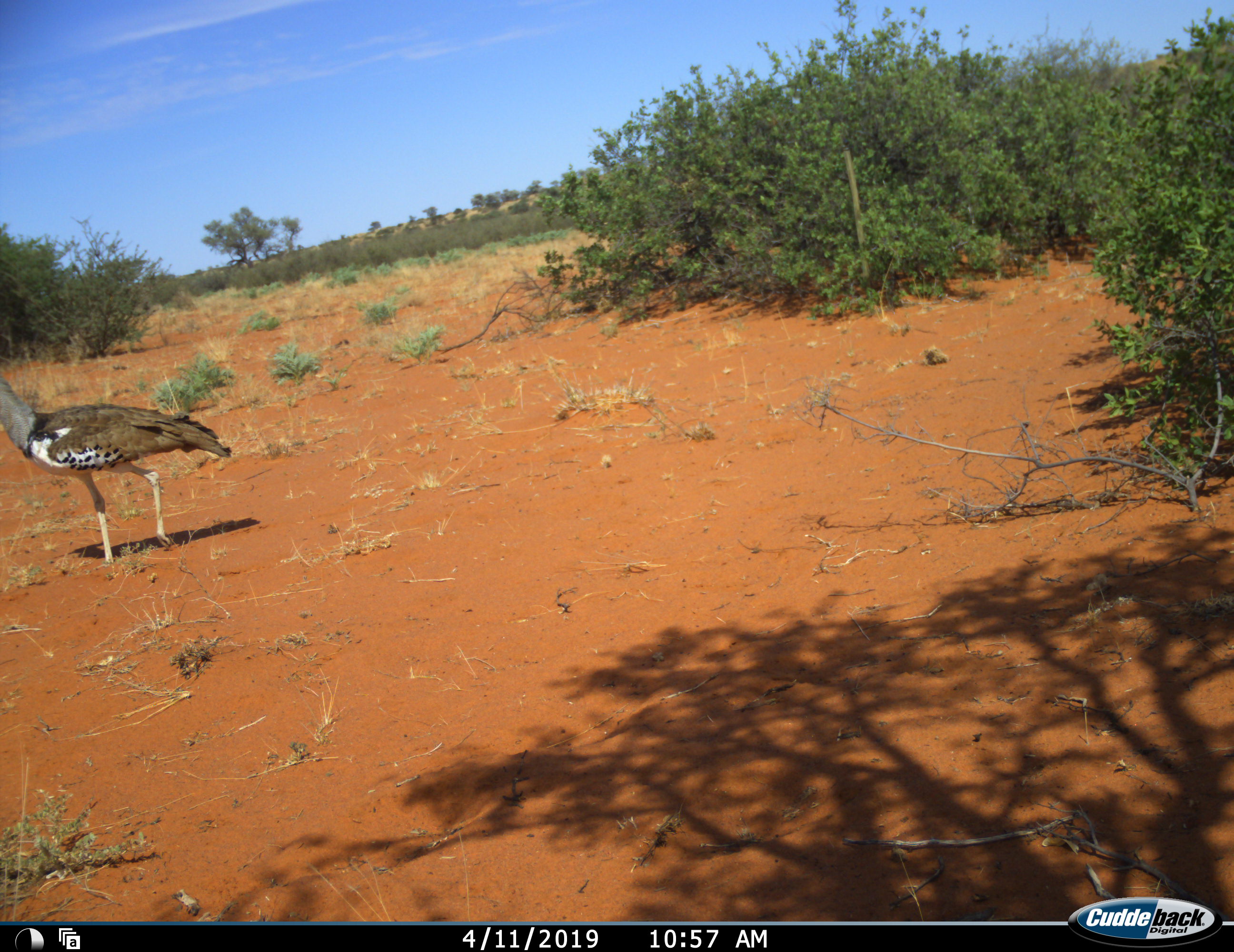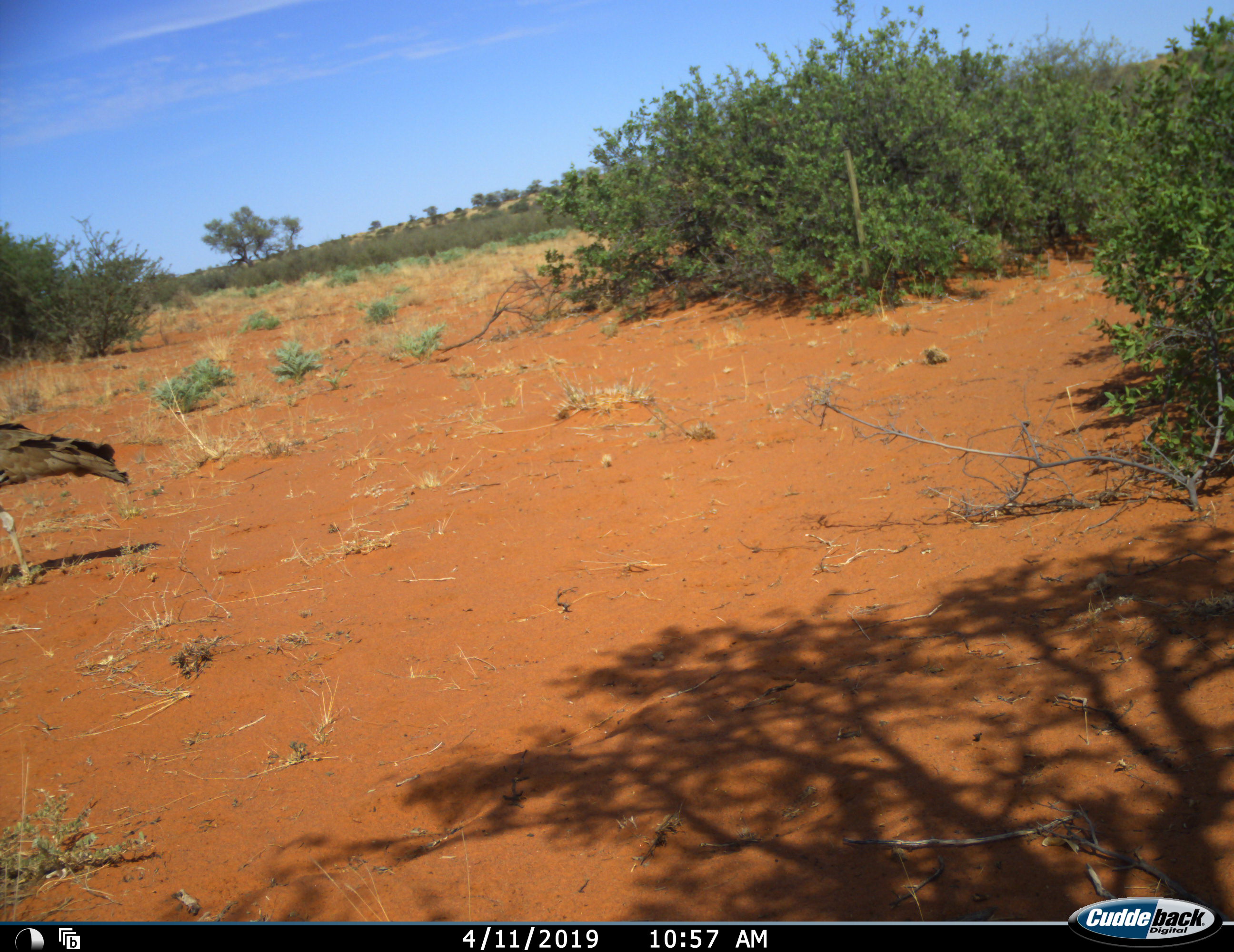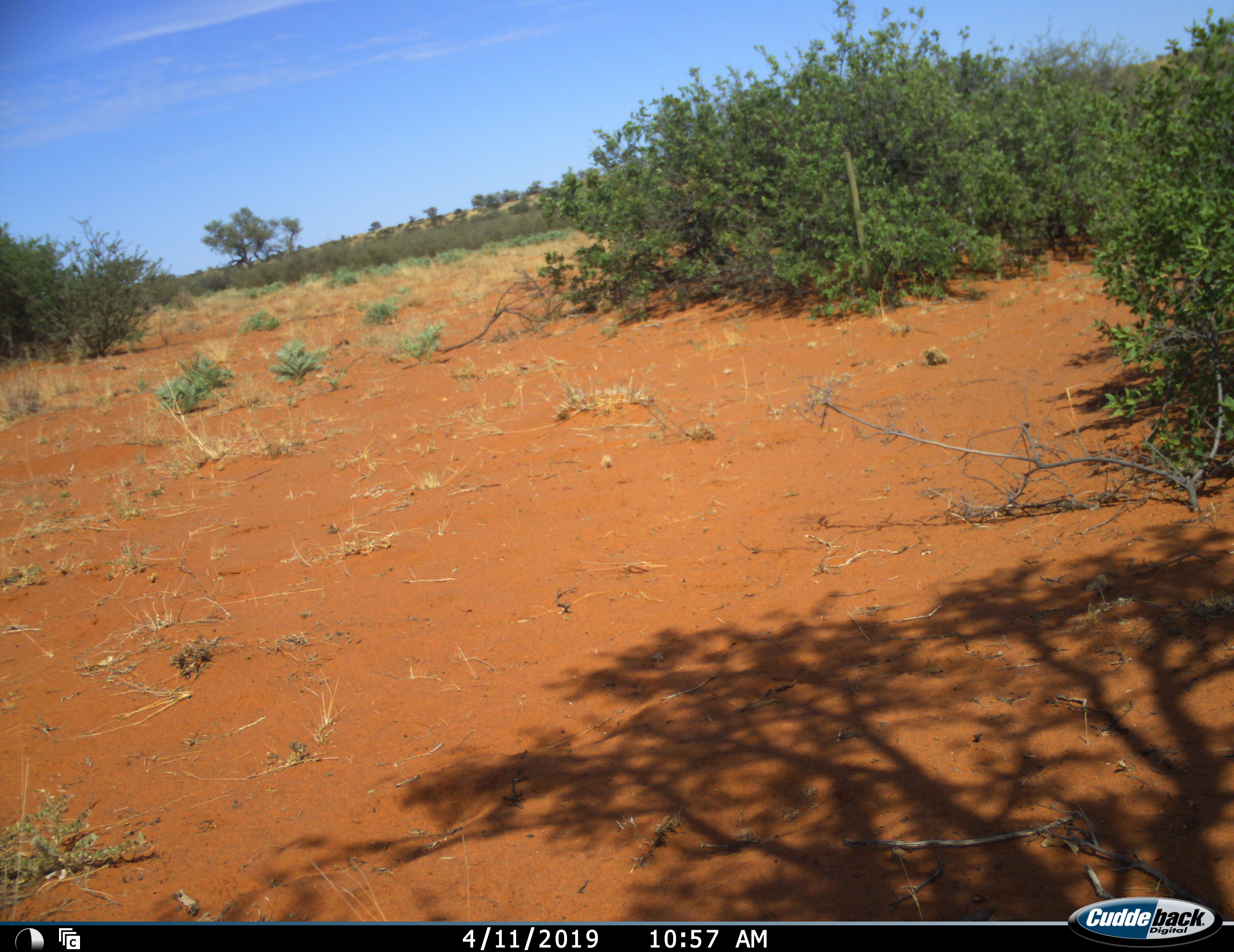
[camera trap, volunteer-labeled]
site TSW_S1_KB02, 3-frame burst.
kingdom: Animalia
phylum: Chordata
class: Aves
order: Otidiformes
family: Otididae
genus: Ardeotis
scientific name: Ardeotis kori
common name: kori bustard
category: bustardkori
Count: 1.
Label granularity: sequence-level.